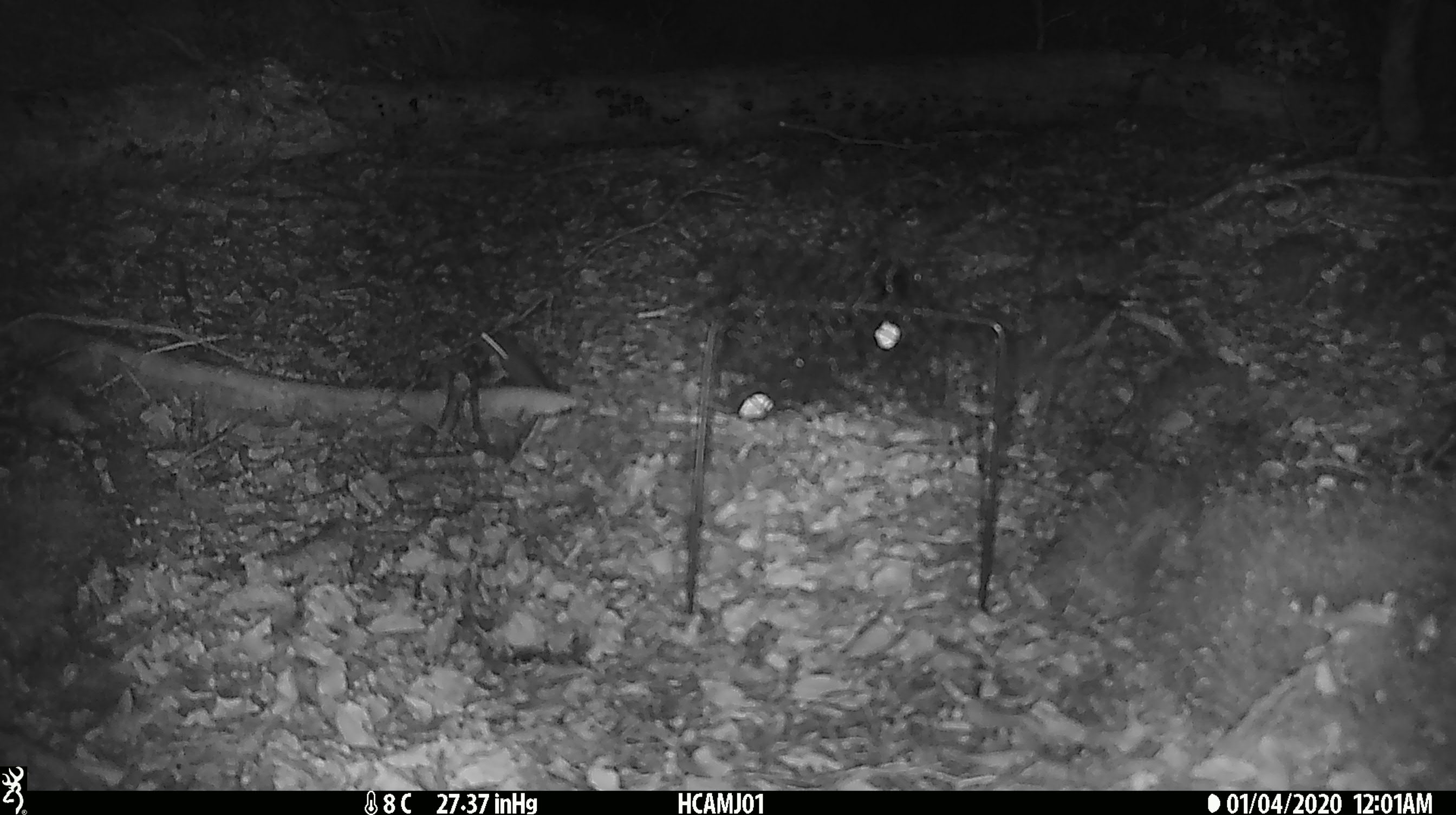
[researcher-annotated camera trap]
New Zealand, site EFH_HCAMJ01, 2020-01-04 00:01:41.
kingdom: Animalia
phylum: Chordata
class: Mammalia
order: Rodentia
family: Muridae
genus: Mus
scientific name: Mus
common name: mouse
Mouse (Mus).